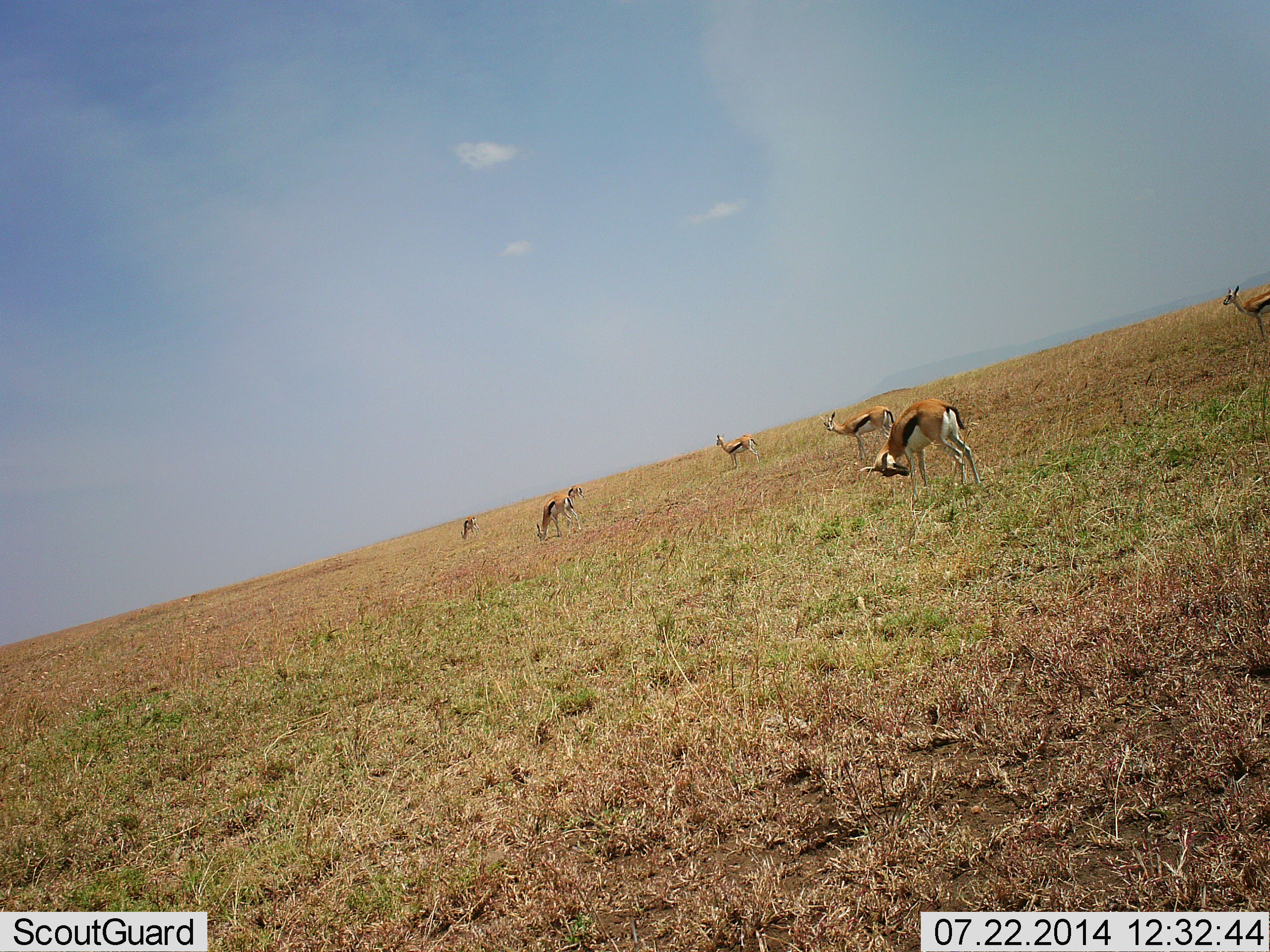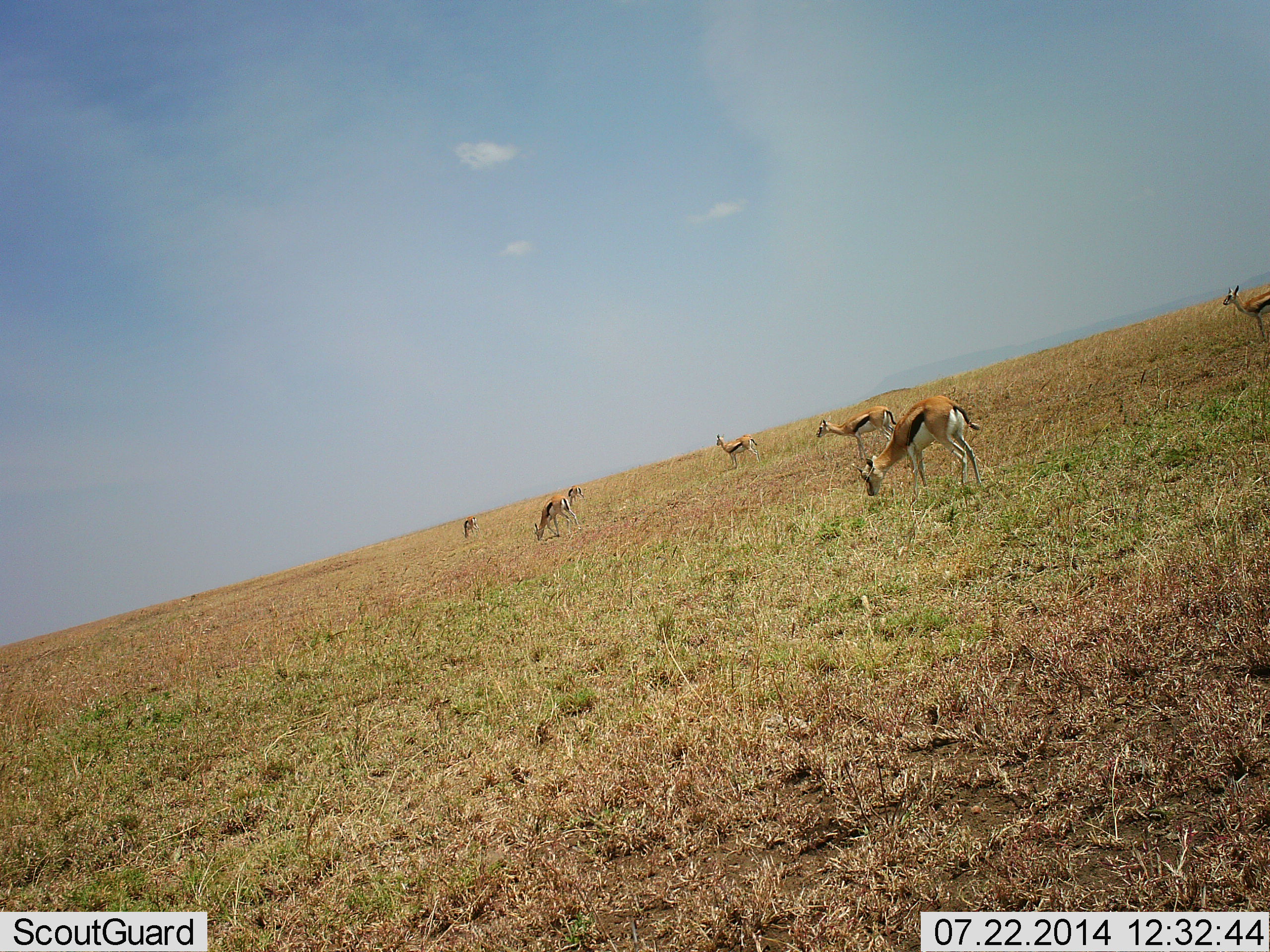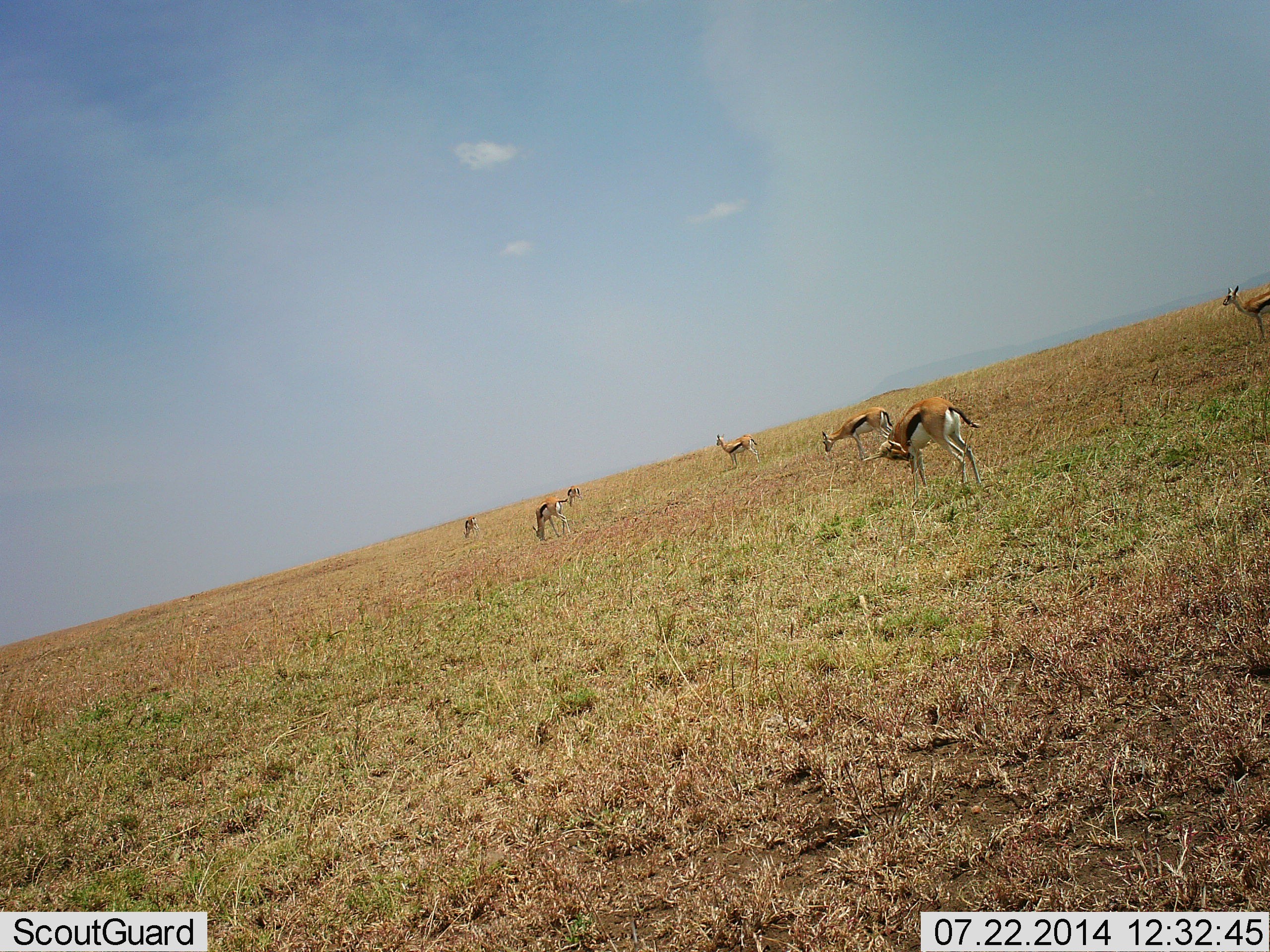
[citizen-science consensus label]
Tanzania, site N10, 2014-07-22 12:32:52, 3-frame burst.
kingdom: Animalia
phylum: Chordata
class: Mammalia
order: Artiodactyla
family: Bovidae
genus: Eudorcas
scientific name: Eudorcas thomsonii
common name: thomson's gazelle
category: gazellethomsons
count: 7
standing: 70%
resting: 10%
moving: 20%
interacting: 10%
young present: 10%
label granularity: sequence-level